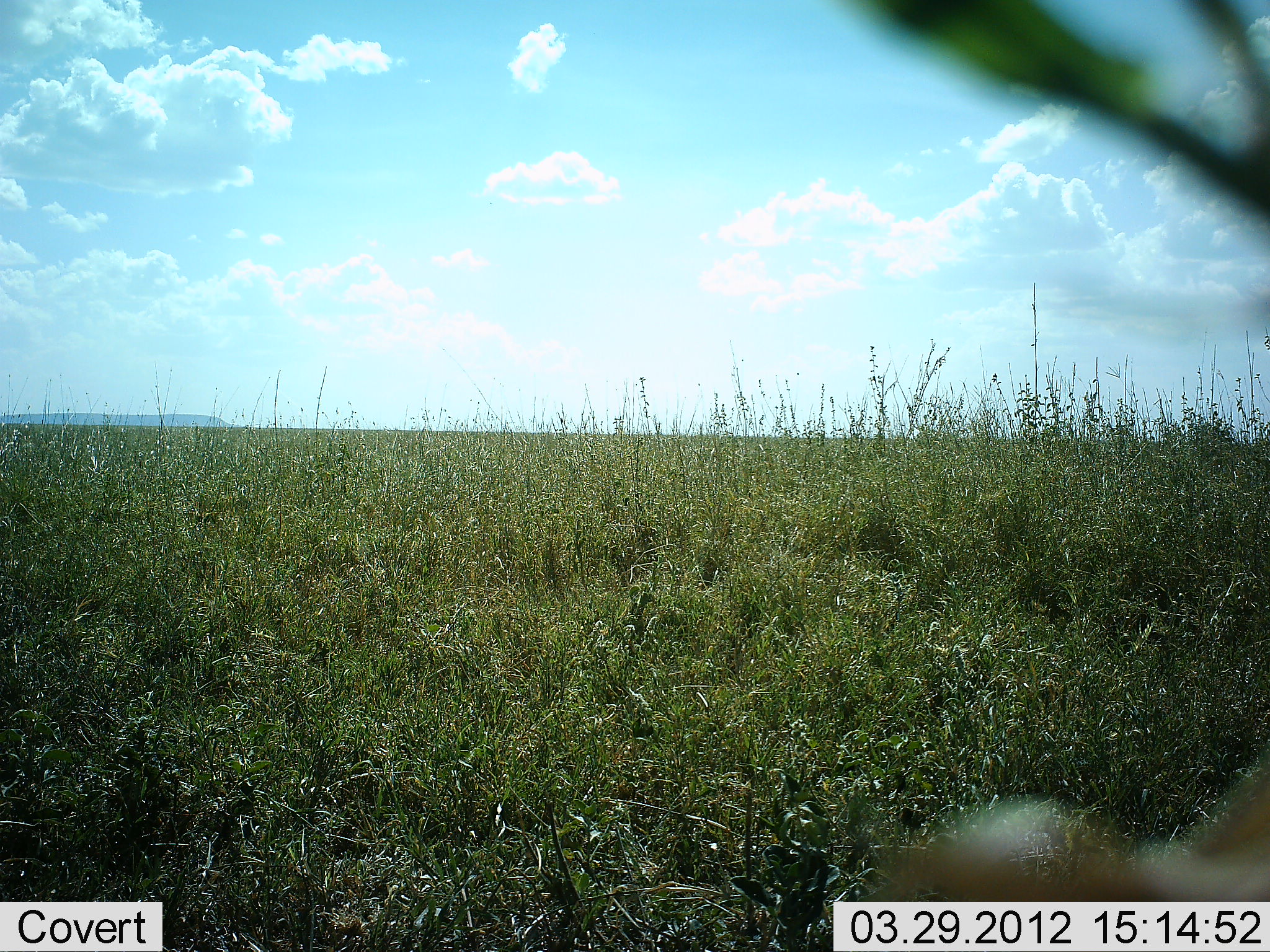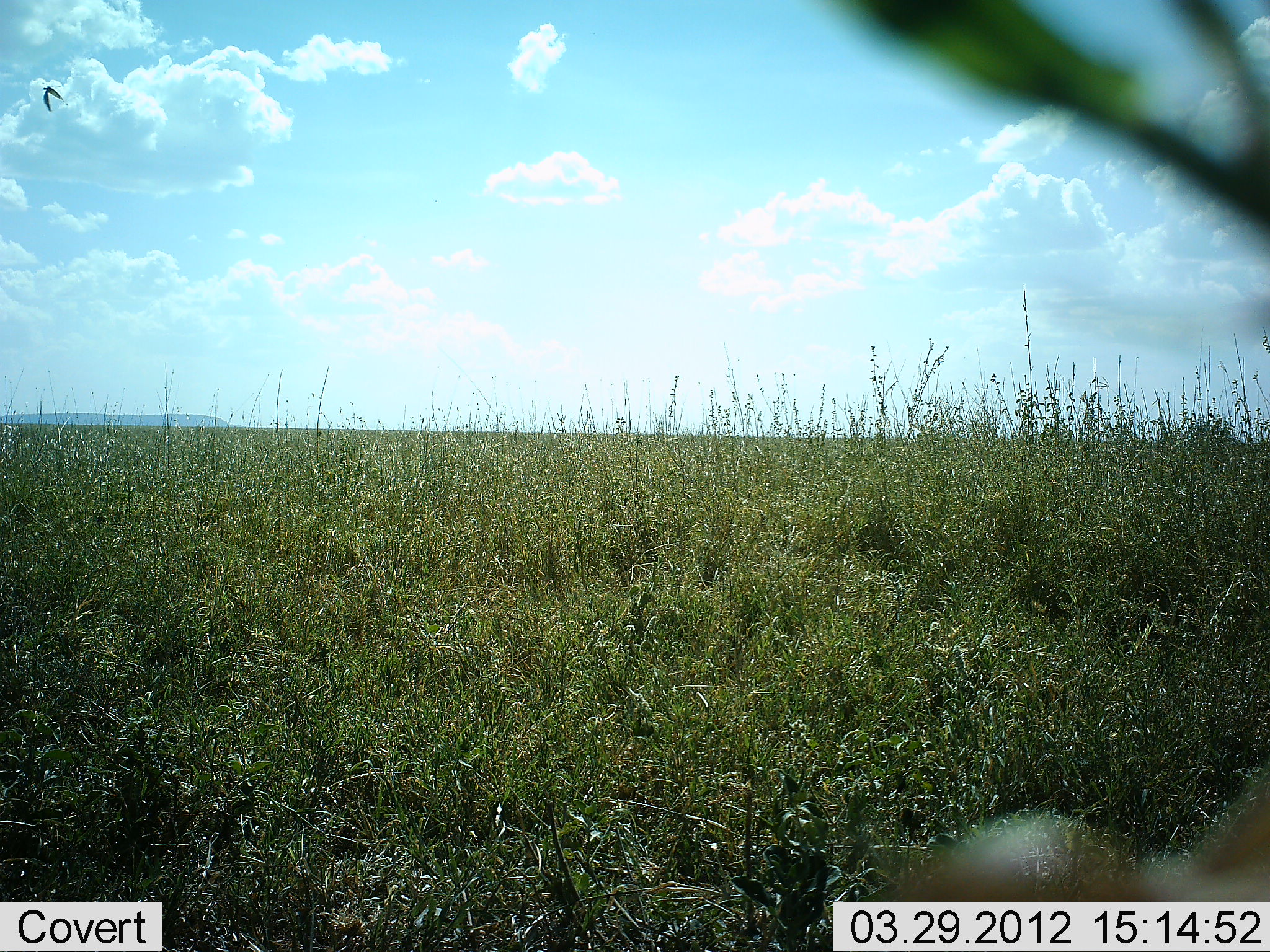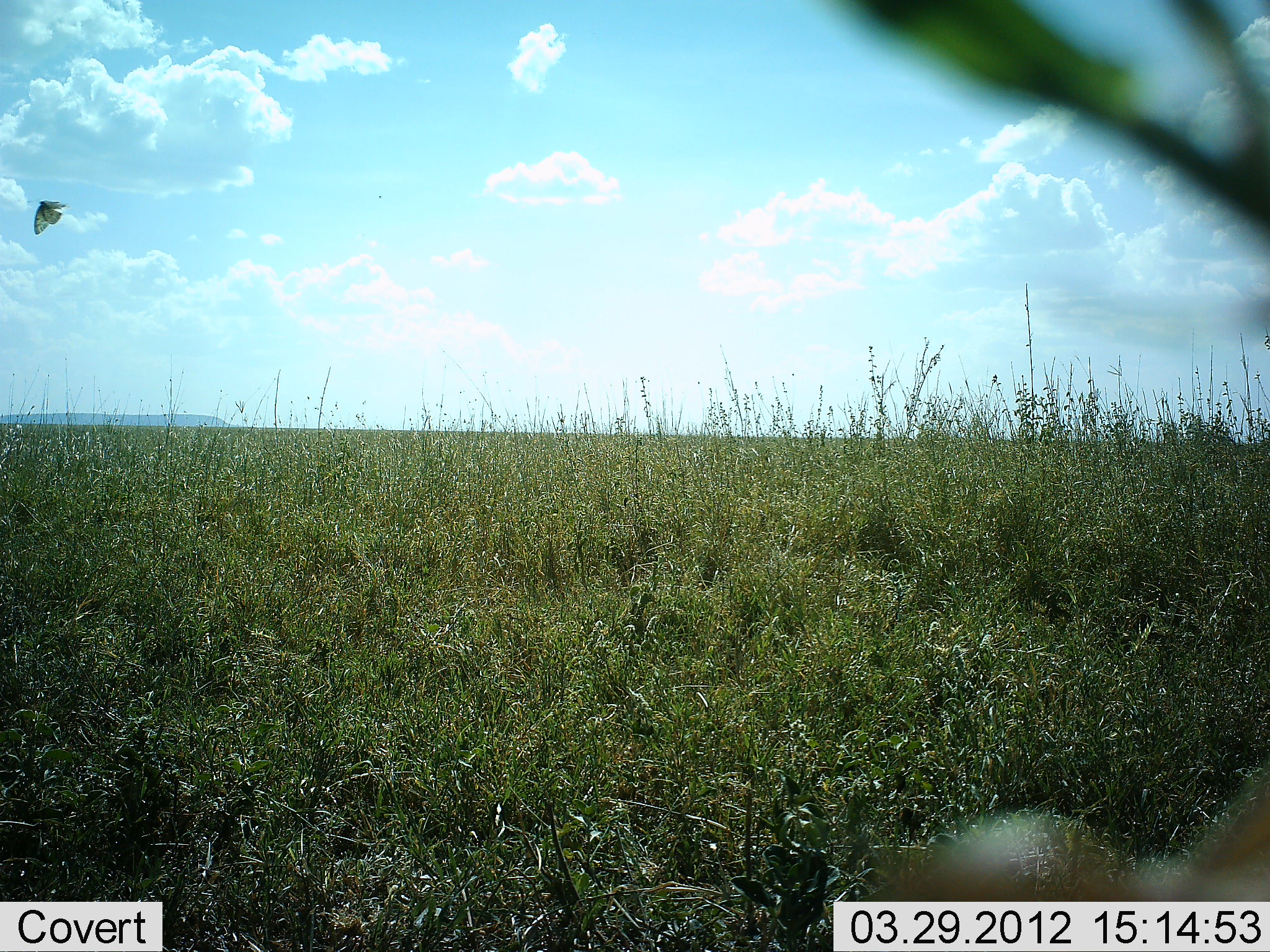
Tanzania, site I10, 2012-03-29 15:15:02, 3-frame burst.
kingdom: Animalia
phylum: Chordata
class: Aves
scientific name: Aves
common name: bird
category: otherbird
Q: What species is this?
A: Otherbird (bird) (Aves).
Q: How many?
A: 1.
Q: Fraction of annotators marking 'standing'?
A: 0%.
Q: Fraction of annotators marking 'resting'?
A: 0%.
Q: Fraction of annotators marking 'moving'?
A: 100%.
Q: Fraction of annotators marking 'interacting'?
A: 0%.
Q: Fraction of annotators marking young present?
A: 0%.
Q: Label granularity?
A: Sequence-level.